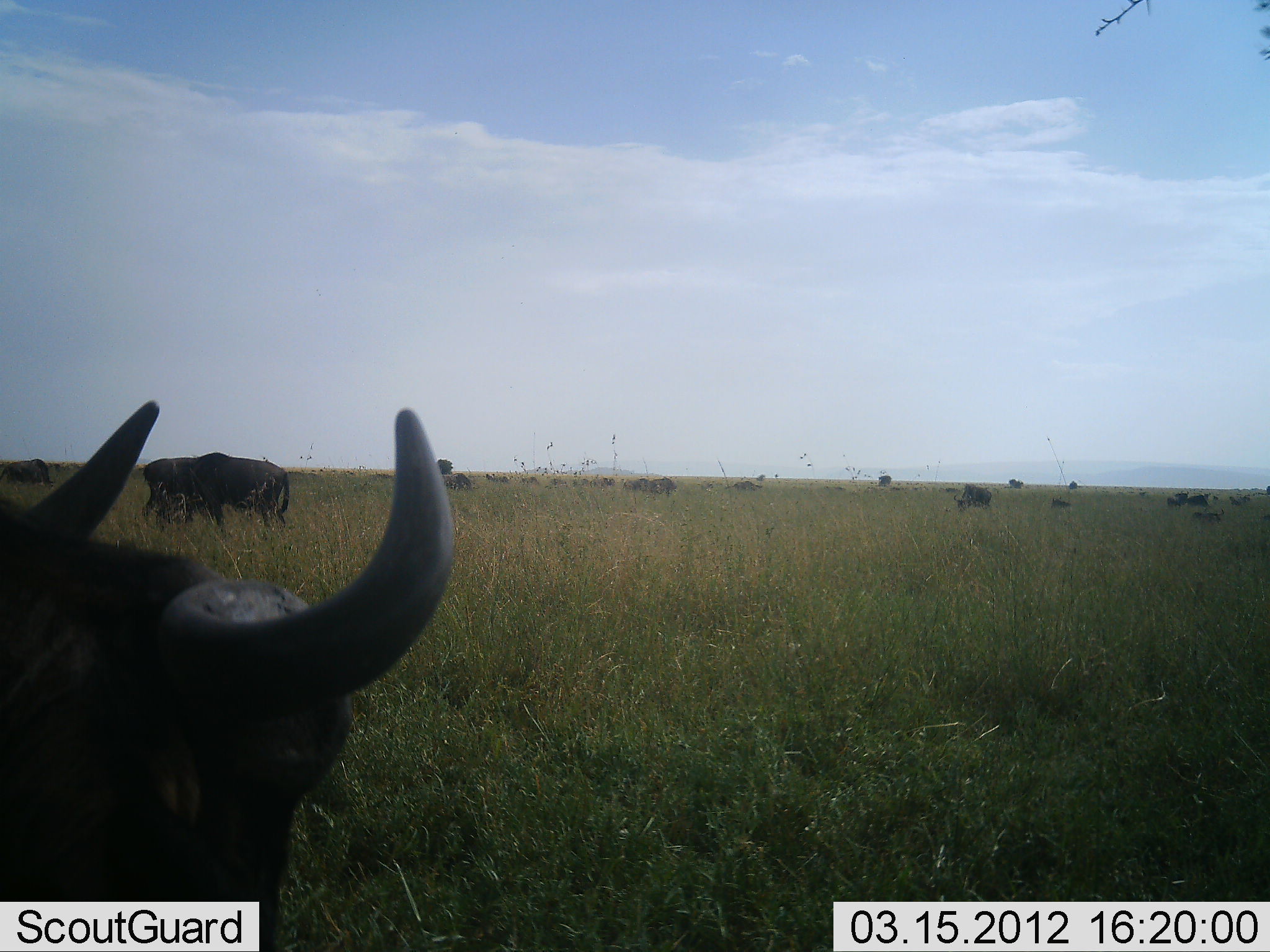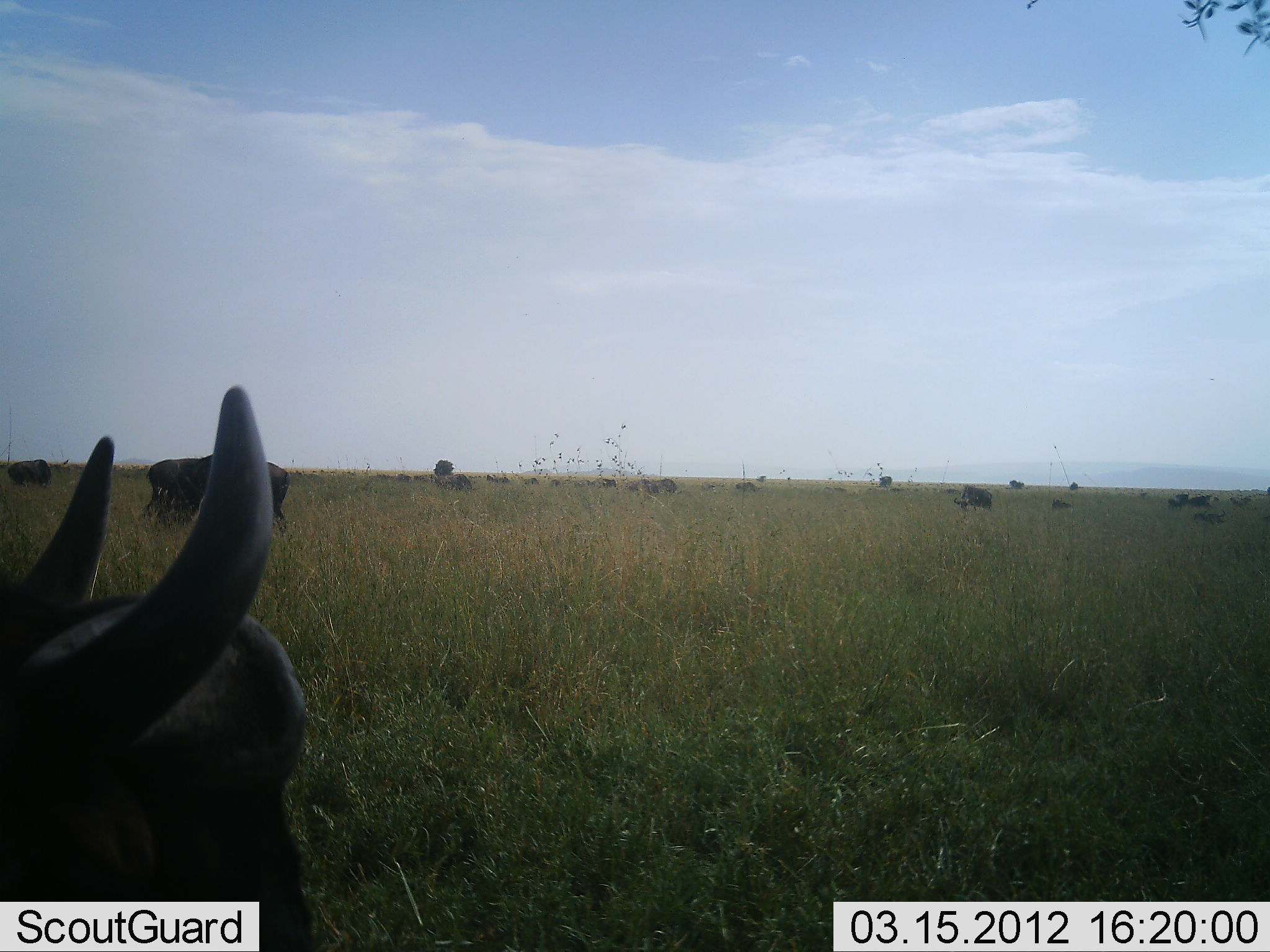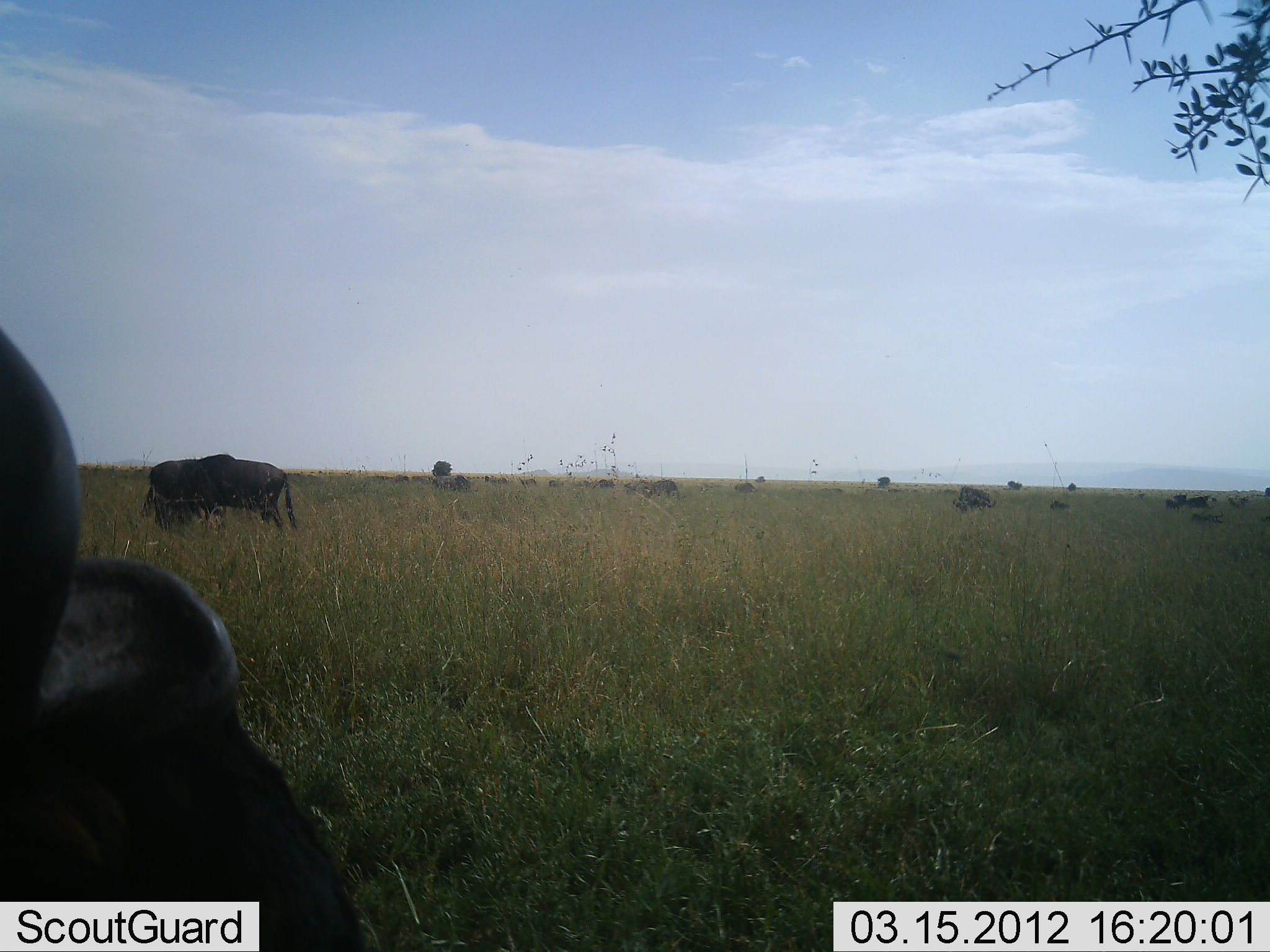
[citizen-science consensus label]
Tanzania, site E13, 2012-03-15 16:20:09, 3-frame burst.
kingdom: Animalia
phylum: Chordata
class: Mammalia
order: Artiodactyla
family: Bovidae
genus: Connochaetes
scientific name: Connochaetes taurinus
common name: blue wildebeest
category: wildebeest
Wildebeest (blue wildebeest) (Connochaetes taurinus), count 11-50. Behavior (volunteer vote fractions): standing 67%, resting 33%, moving 27%, interacting 0%. Young present (vote fraction): 7%. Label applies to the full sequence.